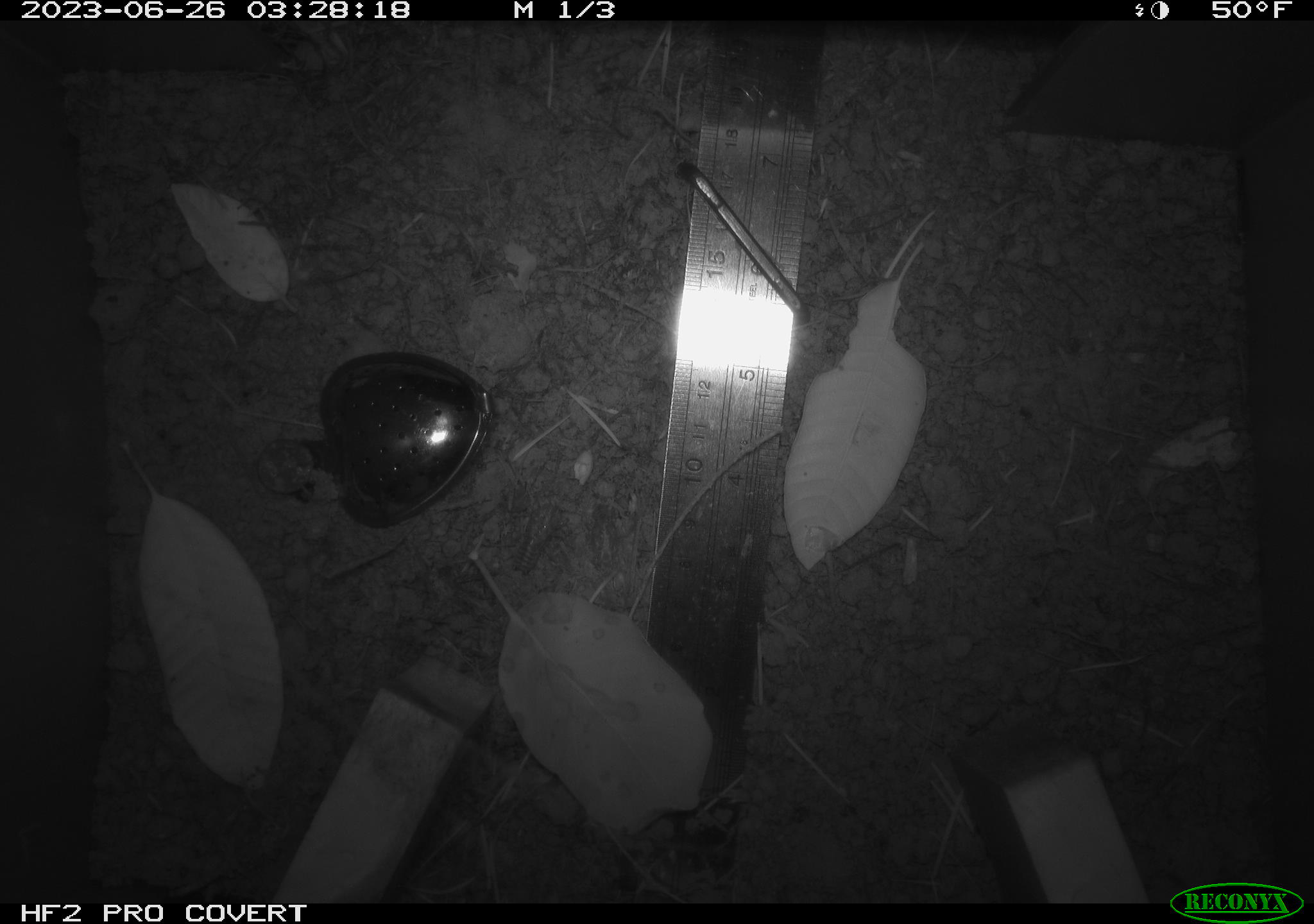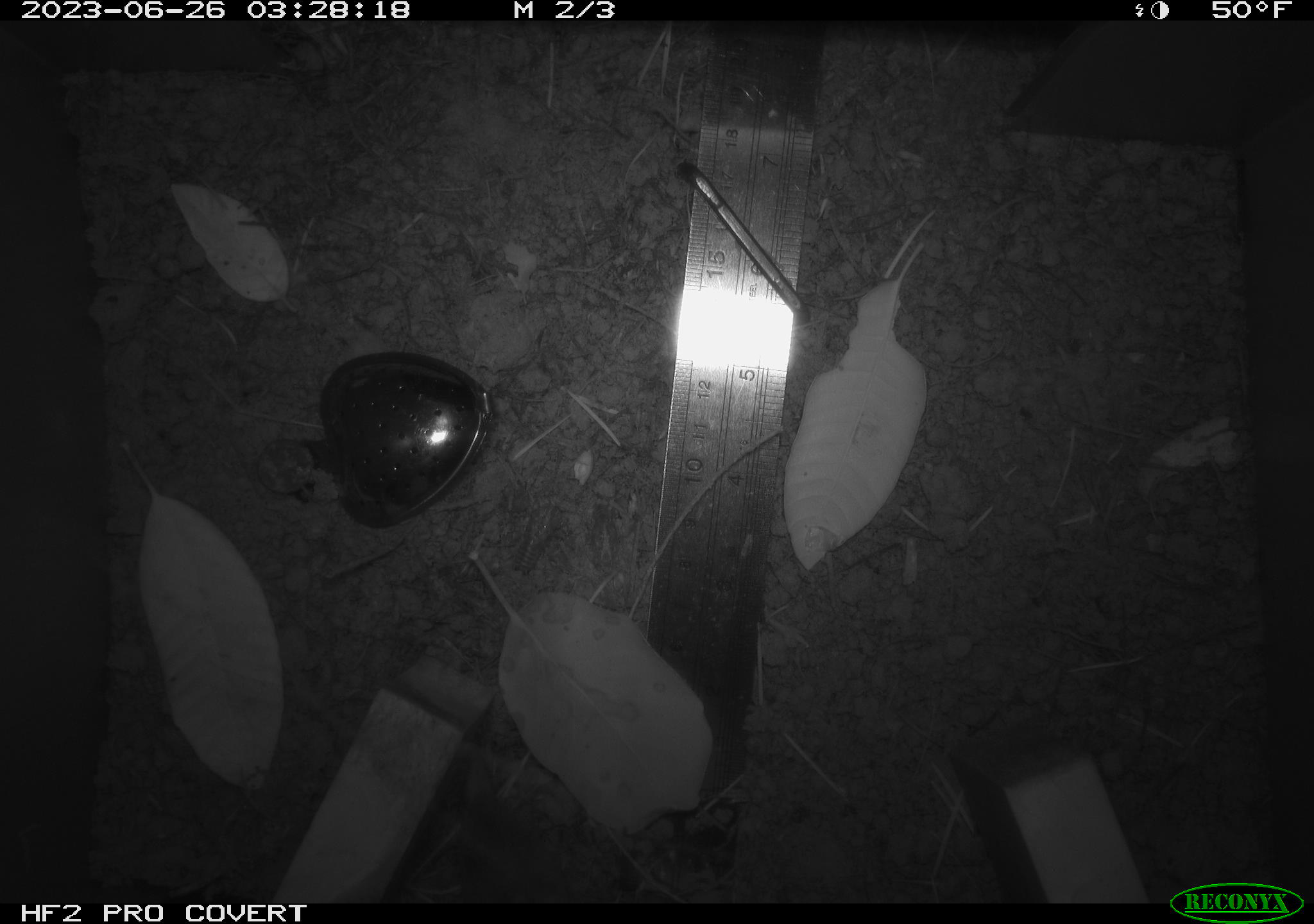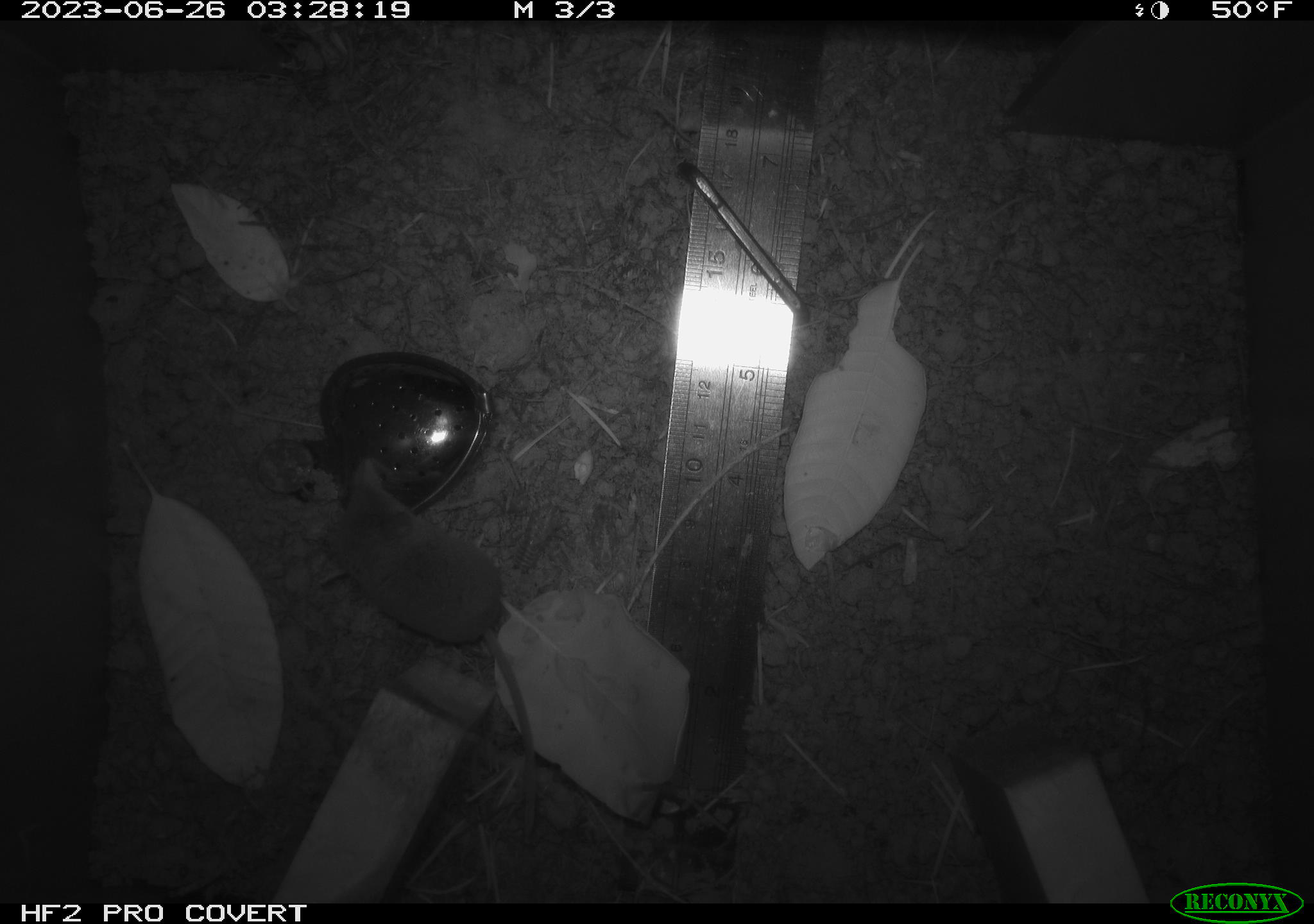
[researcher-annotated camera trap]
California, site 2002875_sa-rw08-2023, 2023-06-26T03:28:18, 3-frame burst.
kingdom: Animalia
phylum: Chordata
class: Mammalia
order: Eulipotyphla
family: Soricidae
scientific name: Soricidae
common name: shrews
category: soricidae family